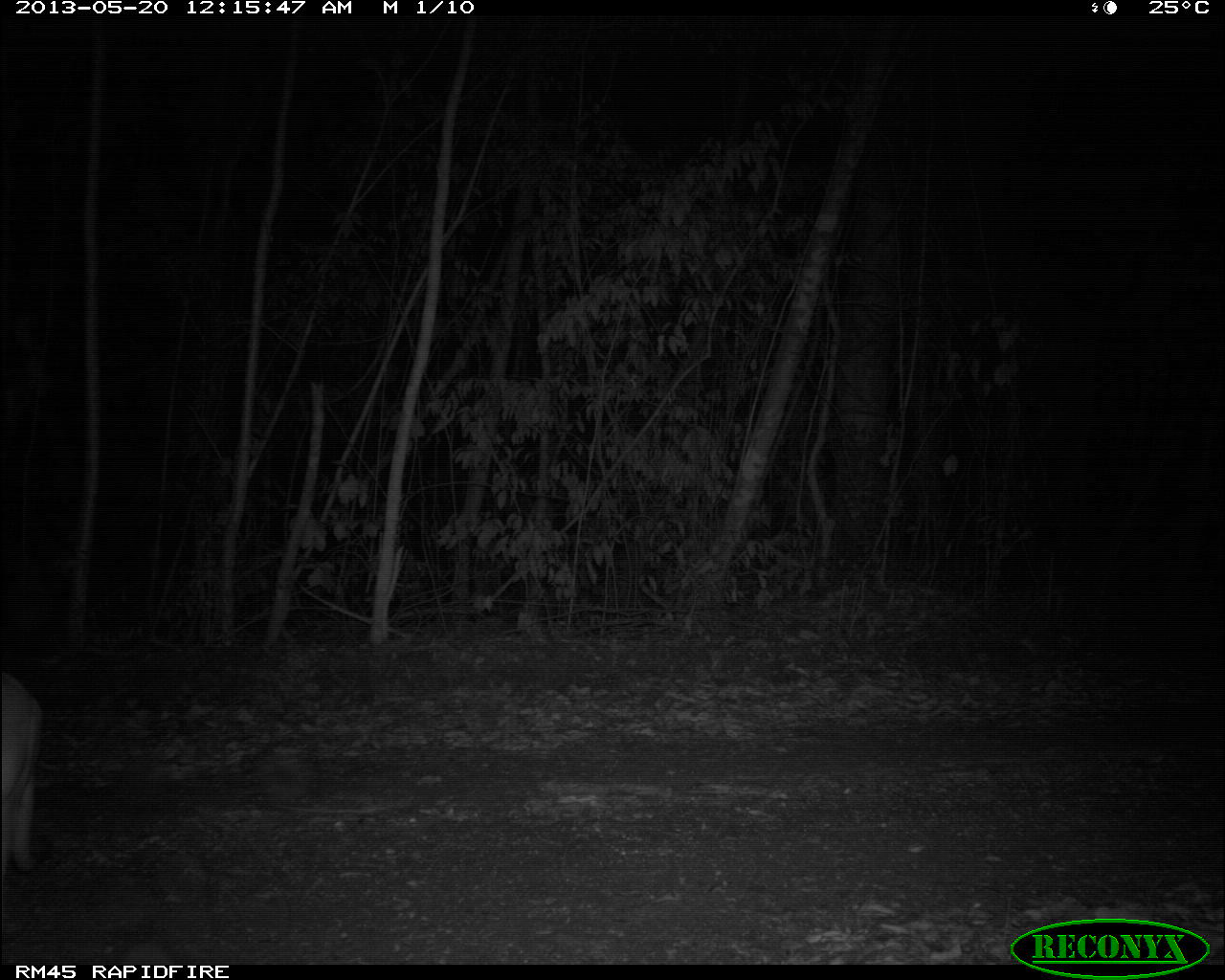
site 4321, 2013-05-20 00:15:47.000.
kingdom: Animalia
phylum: Chordata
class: Mammalia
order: Carnivora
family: Felidae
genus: Puma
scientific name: Puma concolor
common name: mountain lion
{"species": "Puma concolor (mountain lion)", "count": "1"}